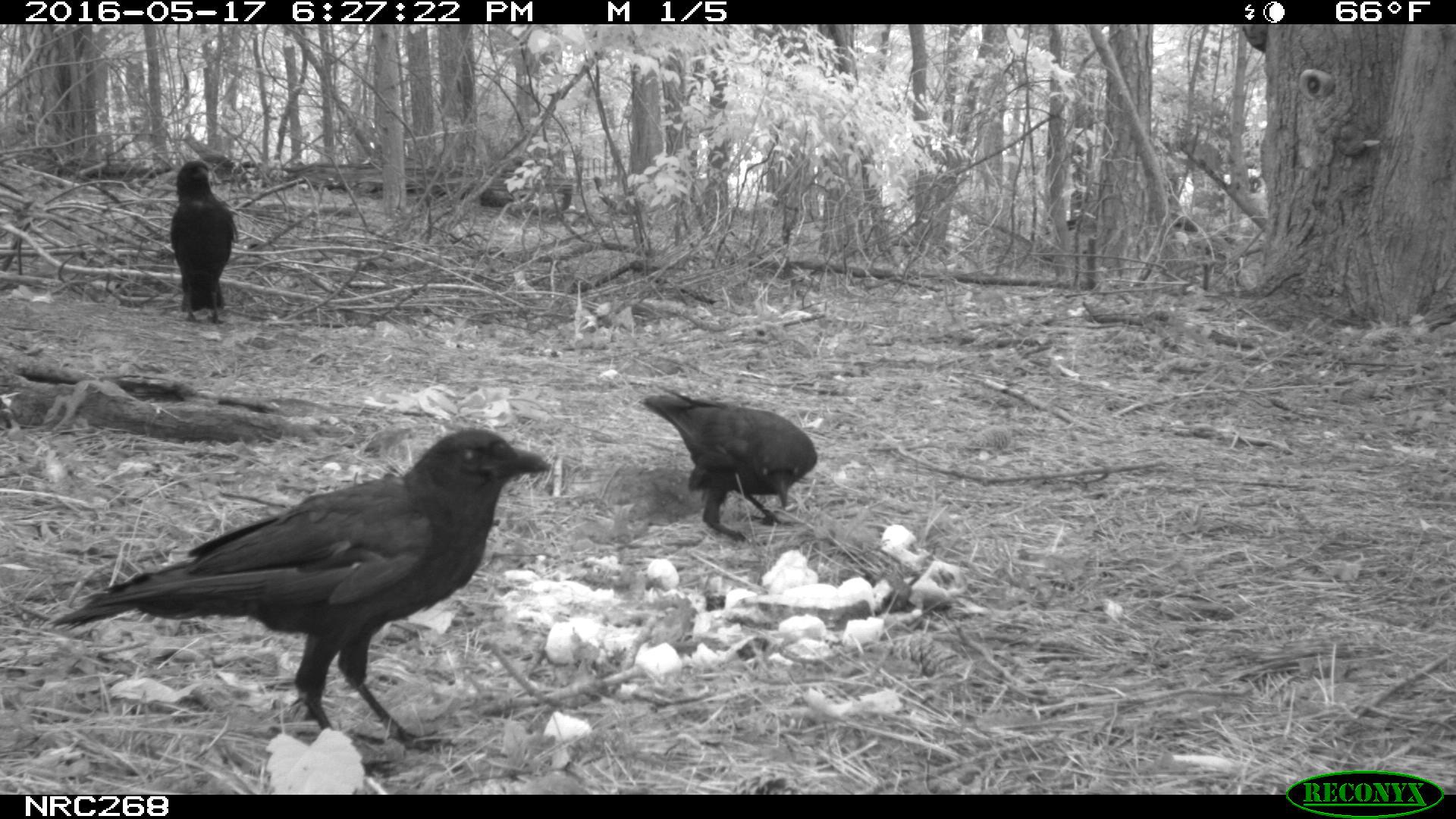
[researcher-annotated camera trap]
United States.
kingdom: Animalia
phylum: Chordata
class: Aves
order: Passeriformes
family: Corvidae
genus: Corvus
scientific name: Corvus brachyrhynchos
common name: american crow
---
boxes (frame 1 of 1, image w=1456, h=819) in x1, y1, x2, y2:
American Crow: 53, 432, 559, 724; 648, 387, 821, 524; 165, 155, 238, 326